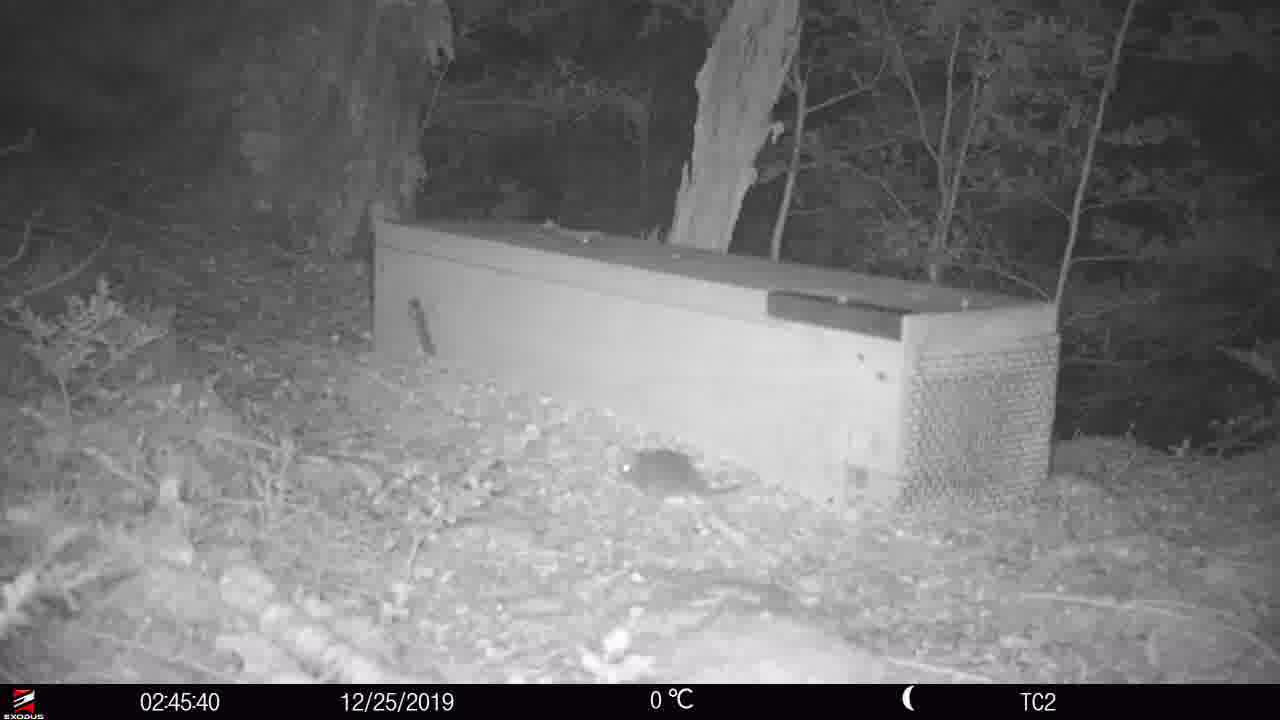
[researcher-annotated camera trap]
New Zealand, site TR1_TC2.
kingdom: Animalia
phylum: Chordata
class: Mammalia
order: Rodentia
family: Muridae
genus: Rattus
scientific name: Rattus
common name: rat